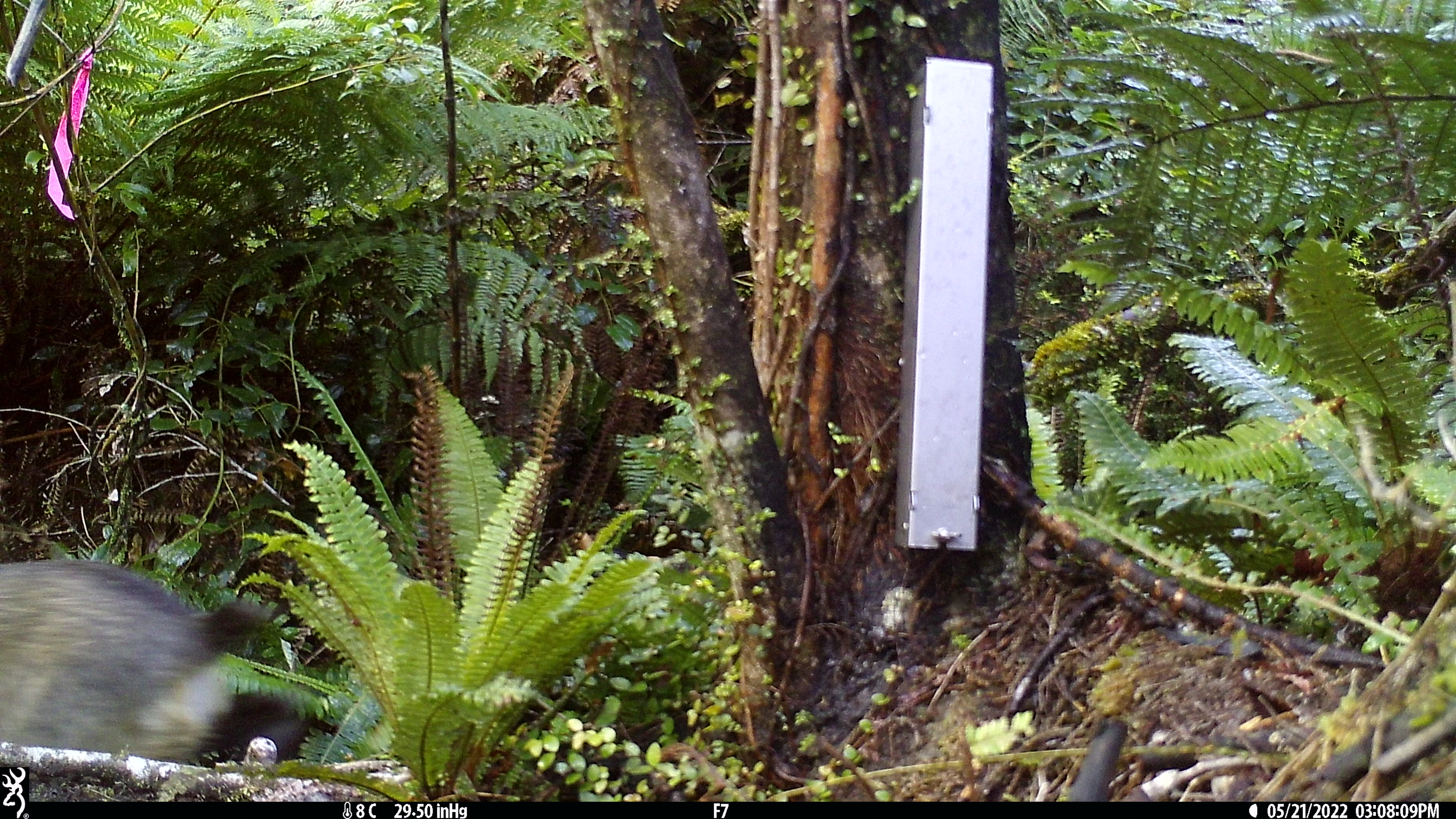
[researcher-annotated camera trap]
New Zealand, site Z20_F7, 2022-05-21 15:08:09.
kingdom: Animalia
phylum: Chordata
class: Mammalia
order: Artiodactyla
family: Bovidae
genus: Rupicapra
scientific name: Rupicapra rupicapra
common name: alpine chamois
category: chamois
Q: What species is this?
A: Chamois (alpine chamois) (Rupicapra rupicapra).